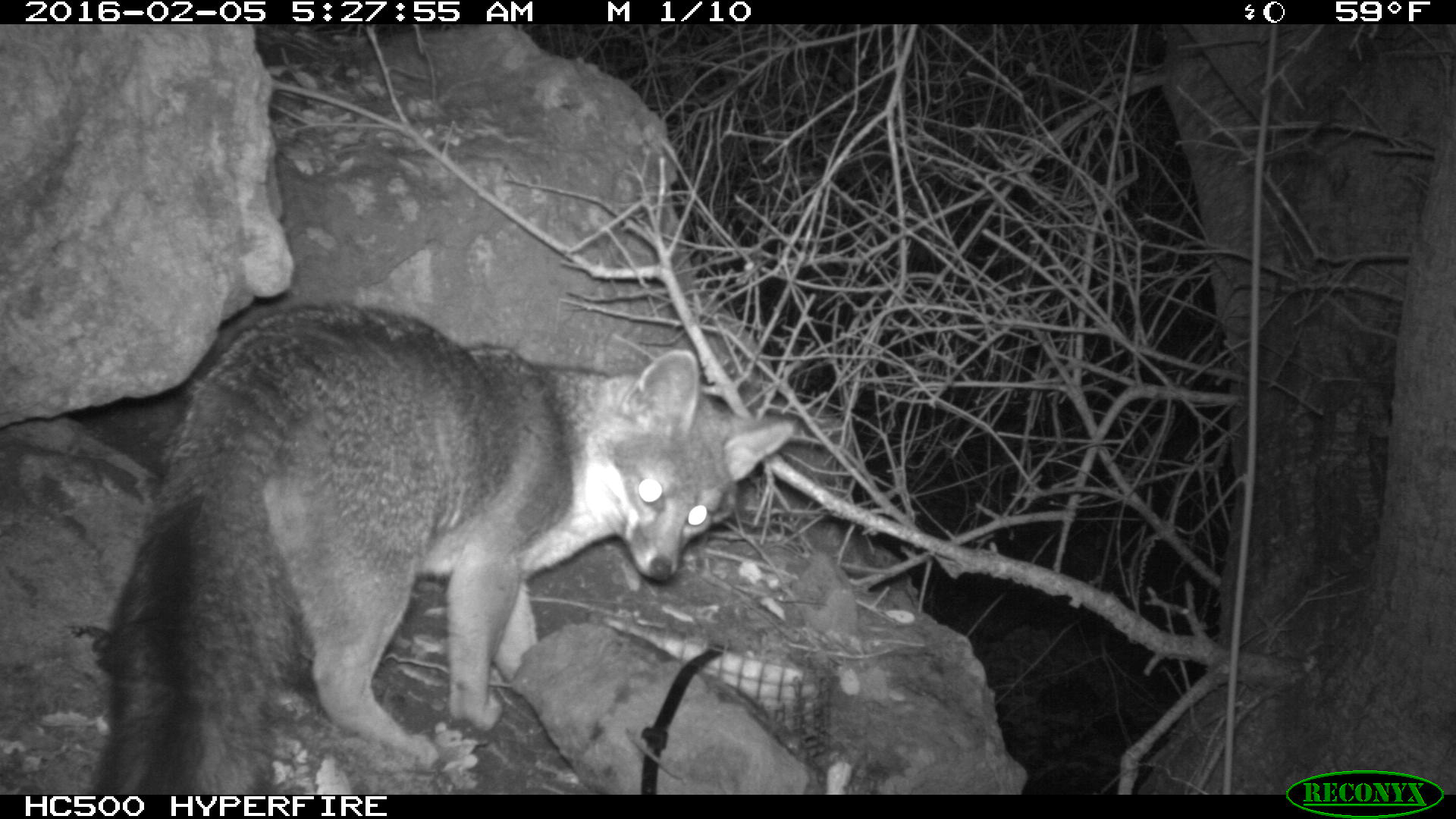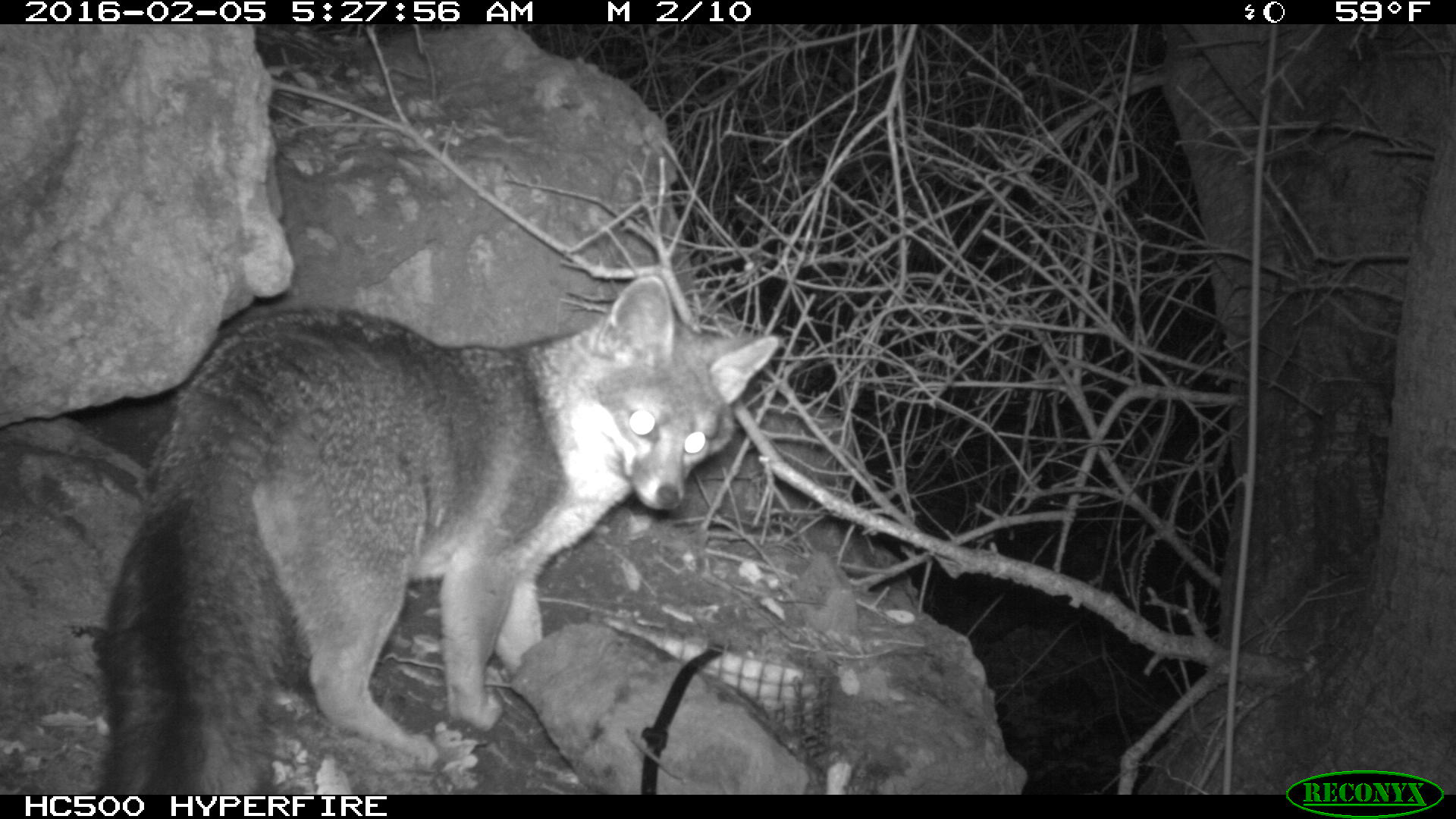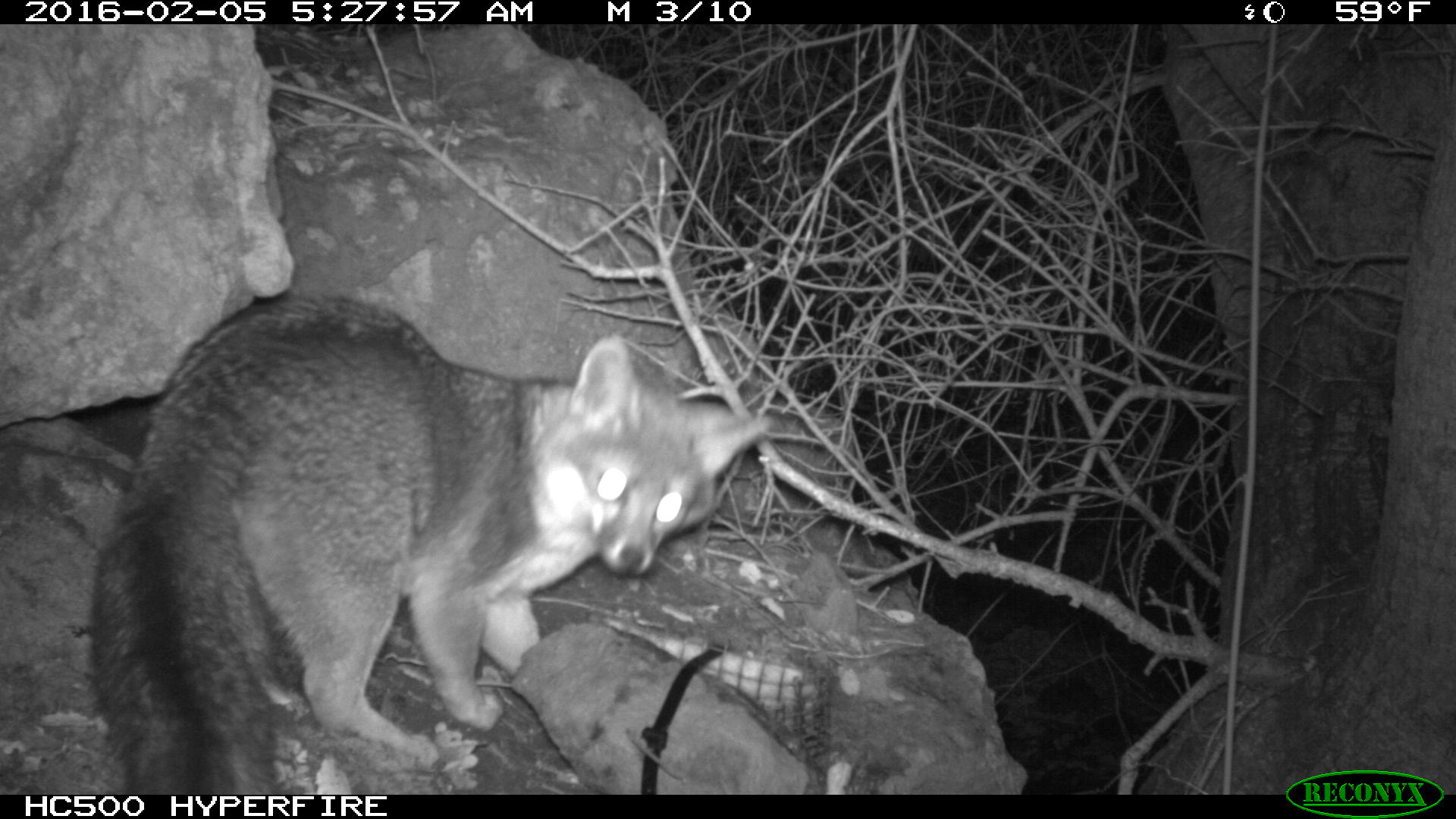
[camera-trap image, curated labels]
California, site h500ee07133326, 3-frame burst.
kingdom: Animalia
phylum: Chordata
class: Mammalia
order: Carnivora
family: Canidae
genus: Urocyon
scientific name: Urocyon littoralis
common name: island fox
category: fox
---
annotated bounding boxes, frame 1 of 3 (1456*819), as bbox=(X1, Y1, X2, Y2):
fox: bbox=(93, 303, 793, 793)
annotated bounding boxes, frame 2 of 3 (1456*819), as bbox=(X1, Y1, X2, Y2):
fox: bbox=(99, 272, 777, 794)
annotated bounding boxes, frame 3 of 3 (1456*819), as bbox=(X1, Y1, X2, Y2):
fox: bbox=(93, 296, 772, 793)